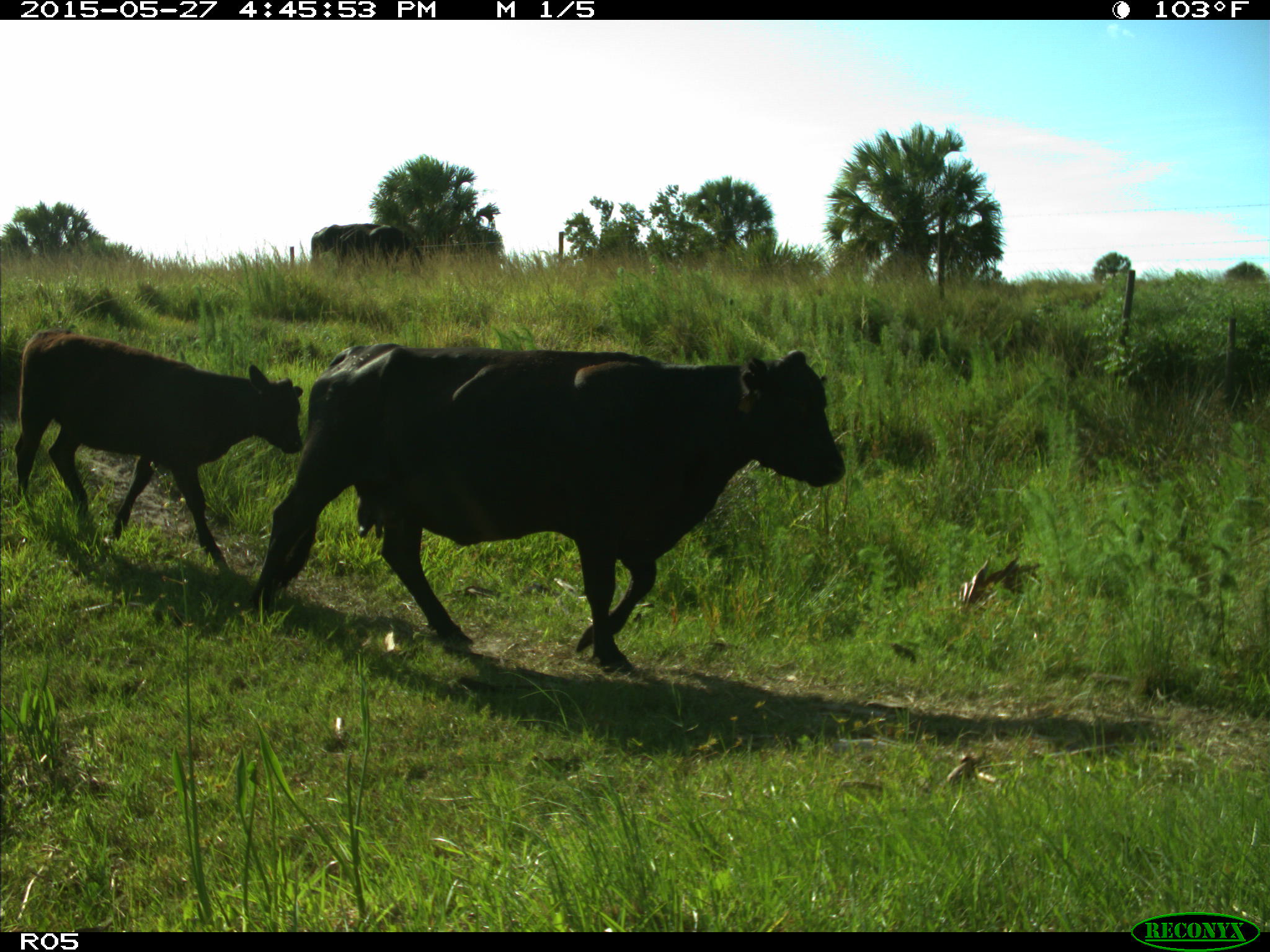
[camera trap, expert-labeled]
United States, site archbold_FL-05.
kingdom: Animalia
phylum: Chordata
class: Mammalia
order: Artiodactyla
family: Bovidae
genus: Bos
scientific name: Bos taurus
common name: domestic cow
Bos taurus (domestic cow).